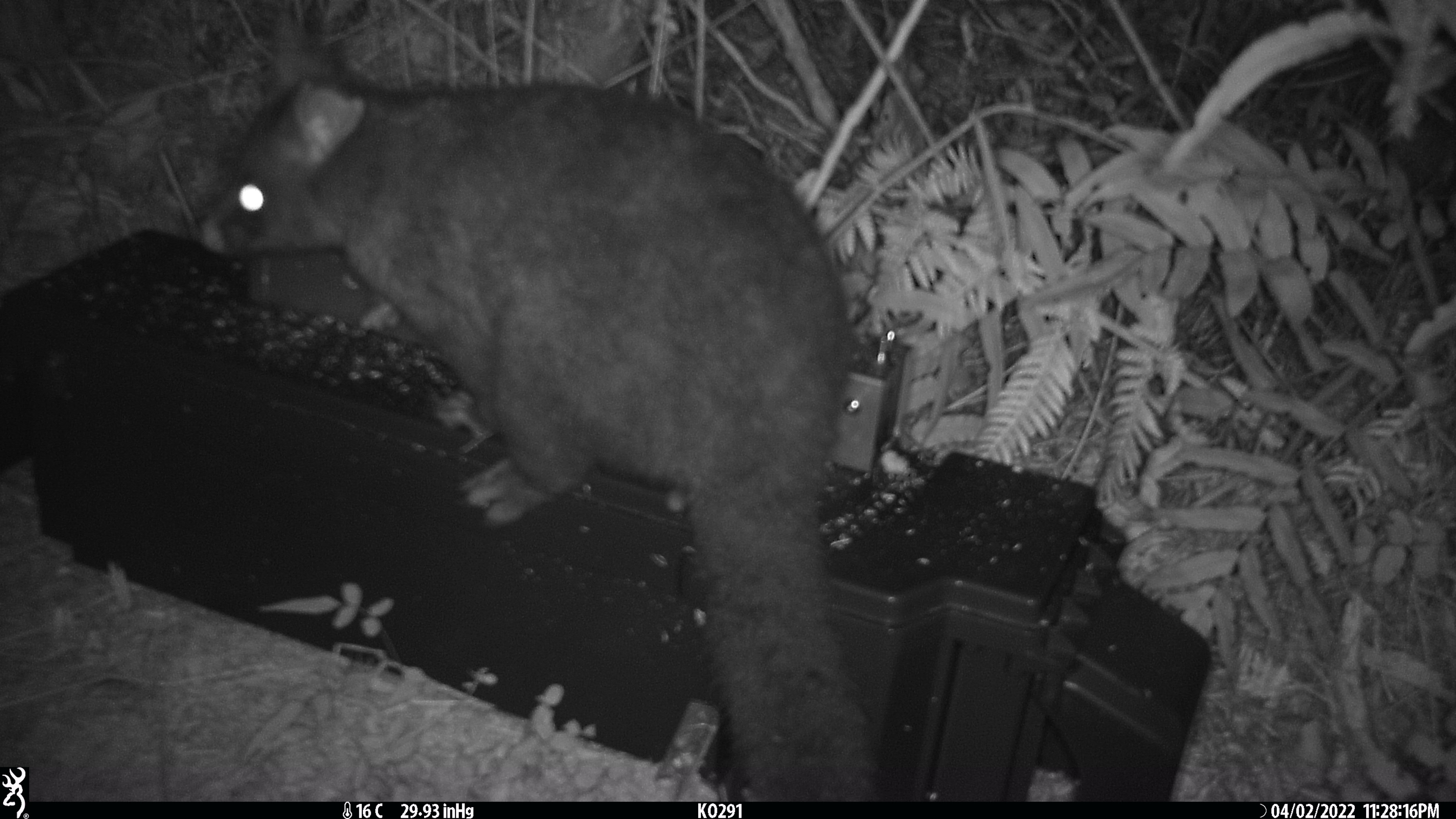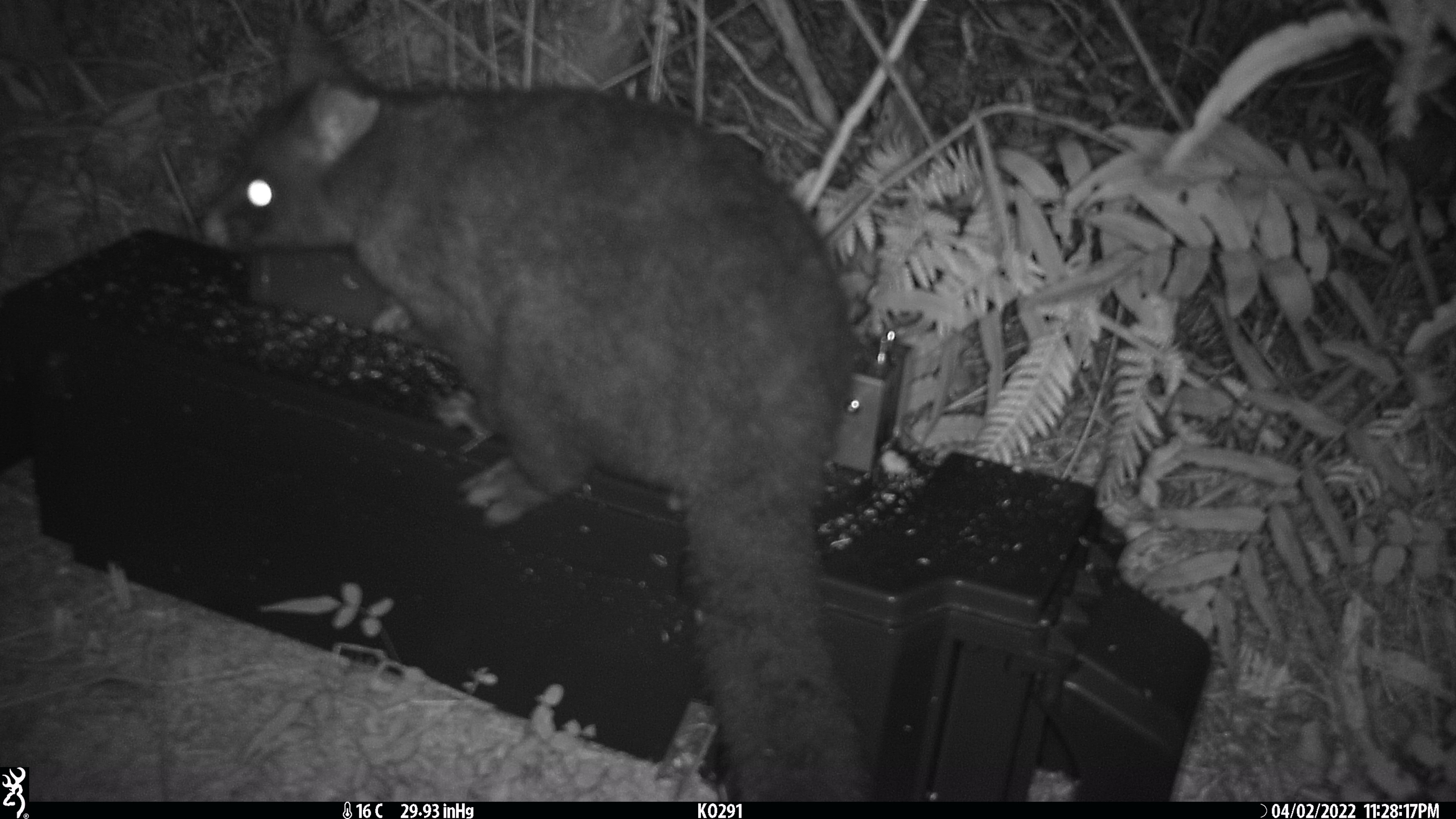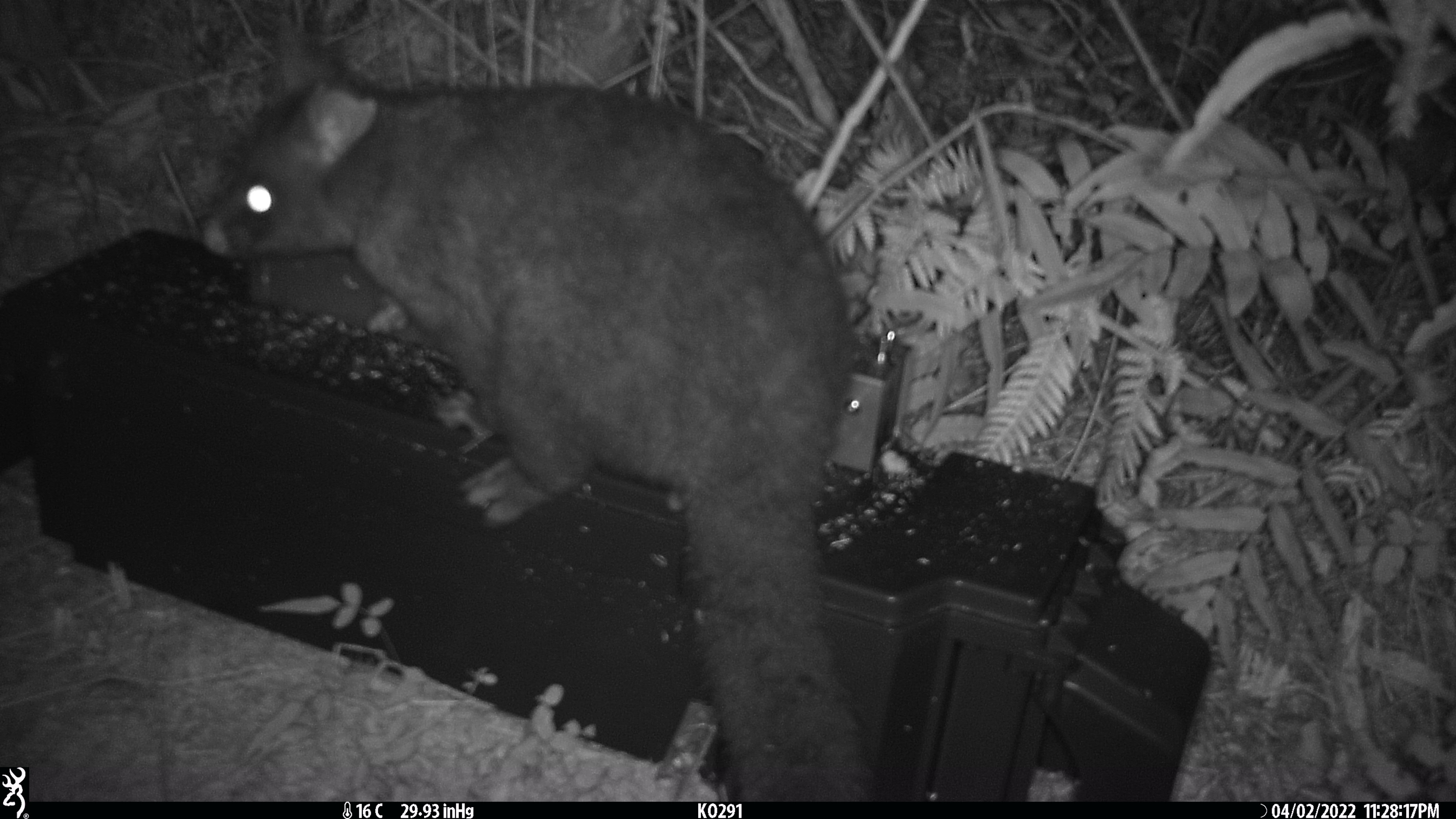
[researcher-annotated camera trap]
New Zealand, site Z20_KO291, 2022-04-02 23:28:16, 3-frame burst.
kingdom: Animalia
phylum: Chordata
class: Mammalia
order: Diprotodontia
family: Phalangeridae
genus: Trichosurus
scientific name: Trichosurus vulpecula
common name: common brushtail possum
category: possum